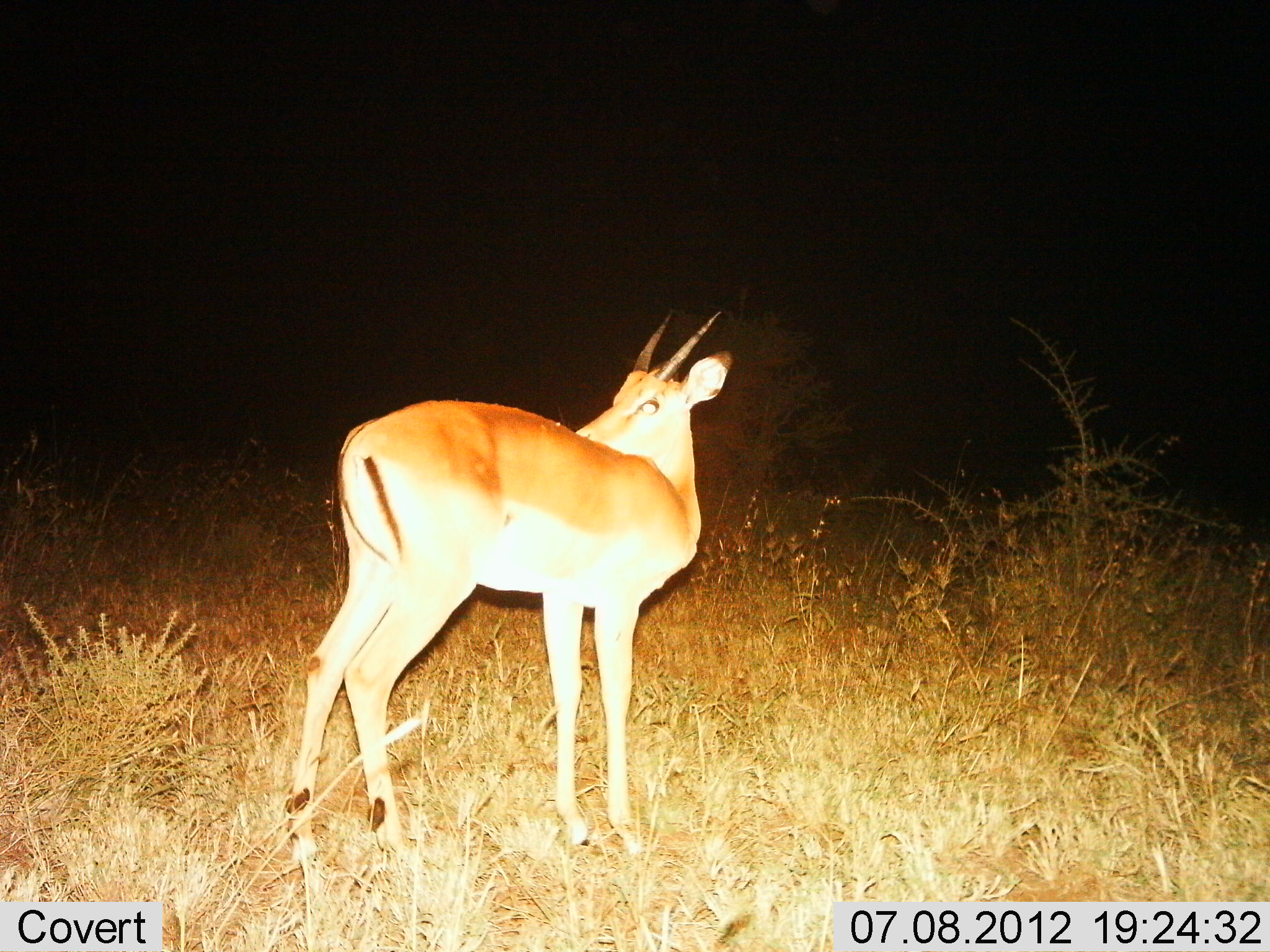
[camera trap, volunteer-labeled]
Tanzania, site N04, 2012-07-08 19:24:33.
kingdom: Animalia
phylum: Chordata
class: Mammalia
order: Artiodactyla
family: Bovidae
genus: Nanger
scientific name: Nanger granti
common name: grant's gazelle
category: gazellegrants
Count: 1.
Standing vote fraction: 90%.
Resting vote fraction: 0%.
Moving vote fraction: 0%.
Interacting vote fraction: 10%.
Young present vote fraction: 0%.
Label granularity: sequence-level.